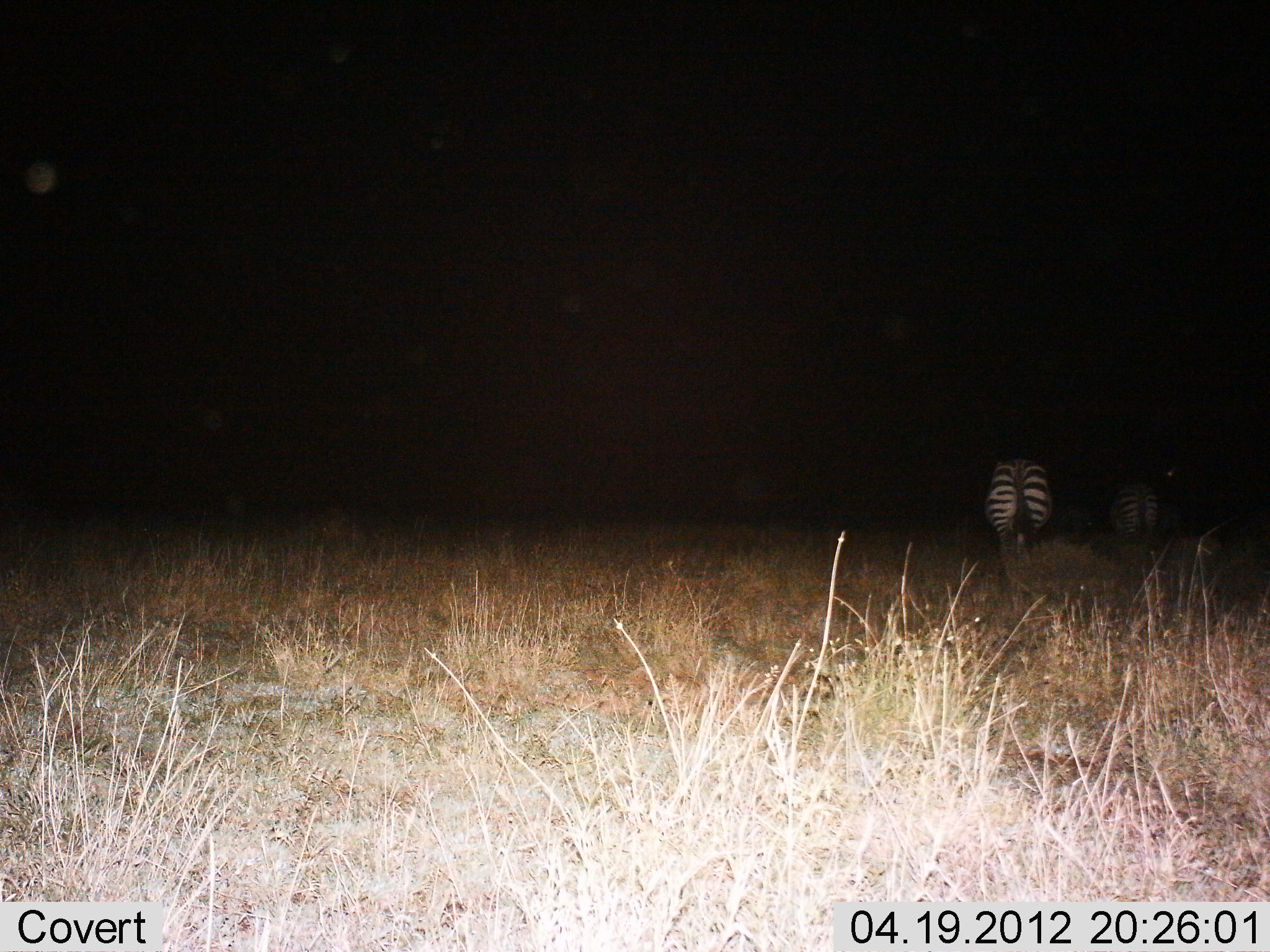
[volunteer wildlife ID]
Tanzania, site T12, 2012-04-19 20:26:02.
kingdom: Animalia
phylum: Chordata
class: Mammalia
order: Perissodactyla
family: Equidae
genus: Equus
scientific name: Equus quagga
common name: plains zebra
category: zebra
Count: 2.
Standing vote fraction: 65%.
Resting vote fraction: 0%.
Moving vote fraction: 25%.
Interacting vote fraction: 0%.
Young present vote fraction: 0%.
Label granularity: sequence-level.